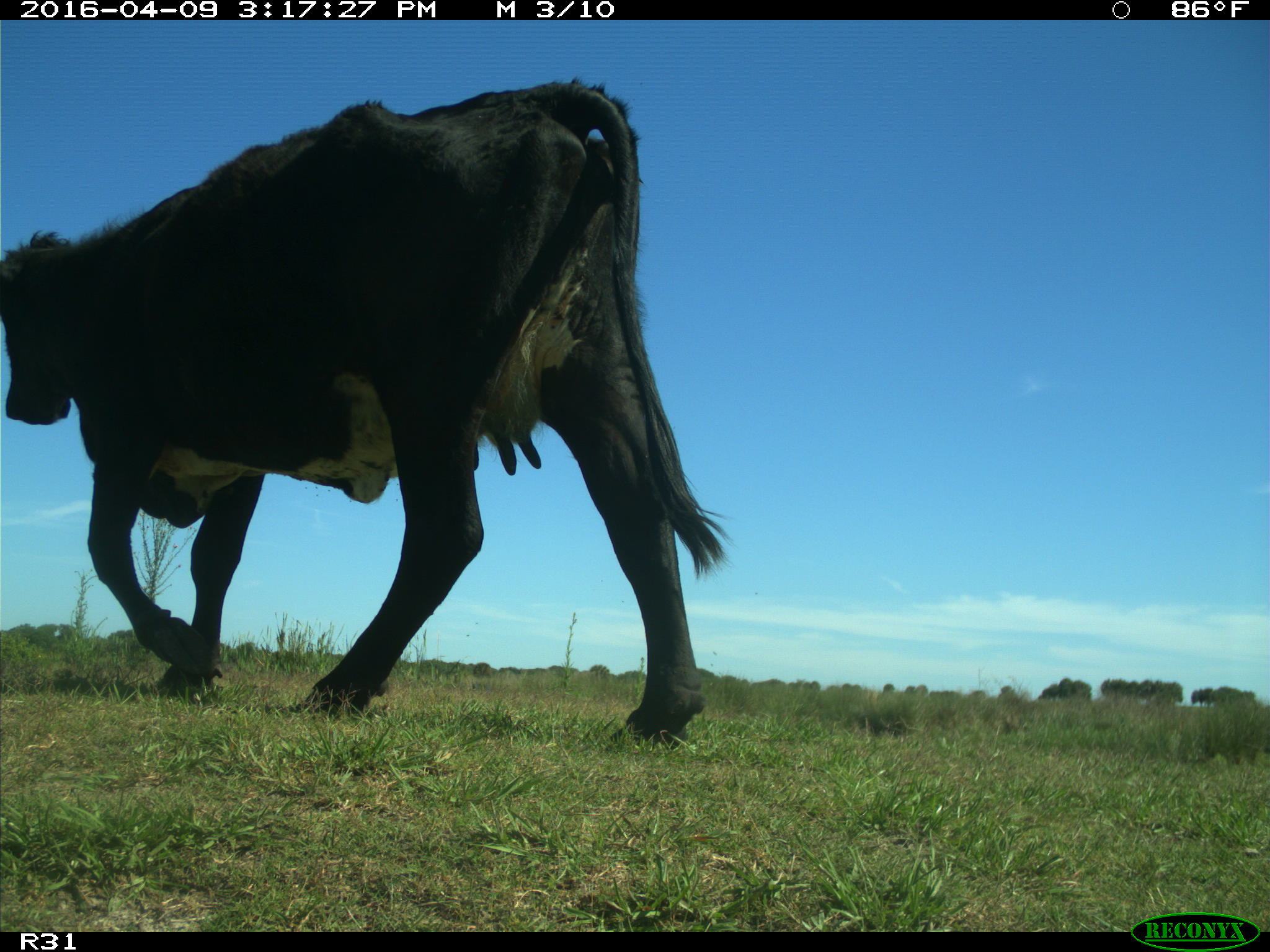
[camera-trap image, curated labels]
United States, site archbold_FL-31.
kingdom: Animalia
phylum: Chordata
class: Mammalia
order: Artiodactyla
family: Bovidae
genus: Bos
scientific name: Bos taurus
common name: domestic cow